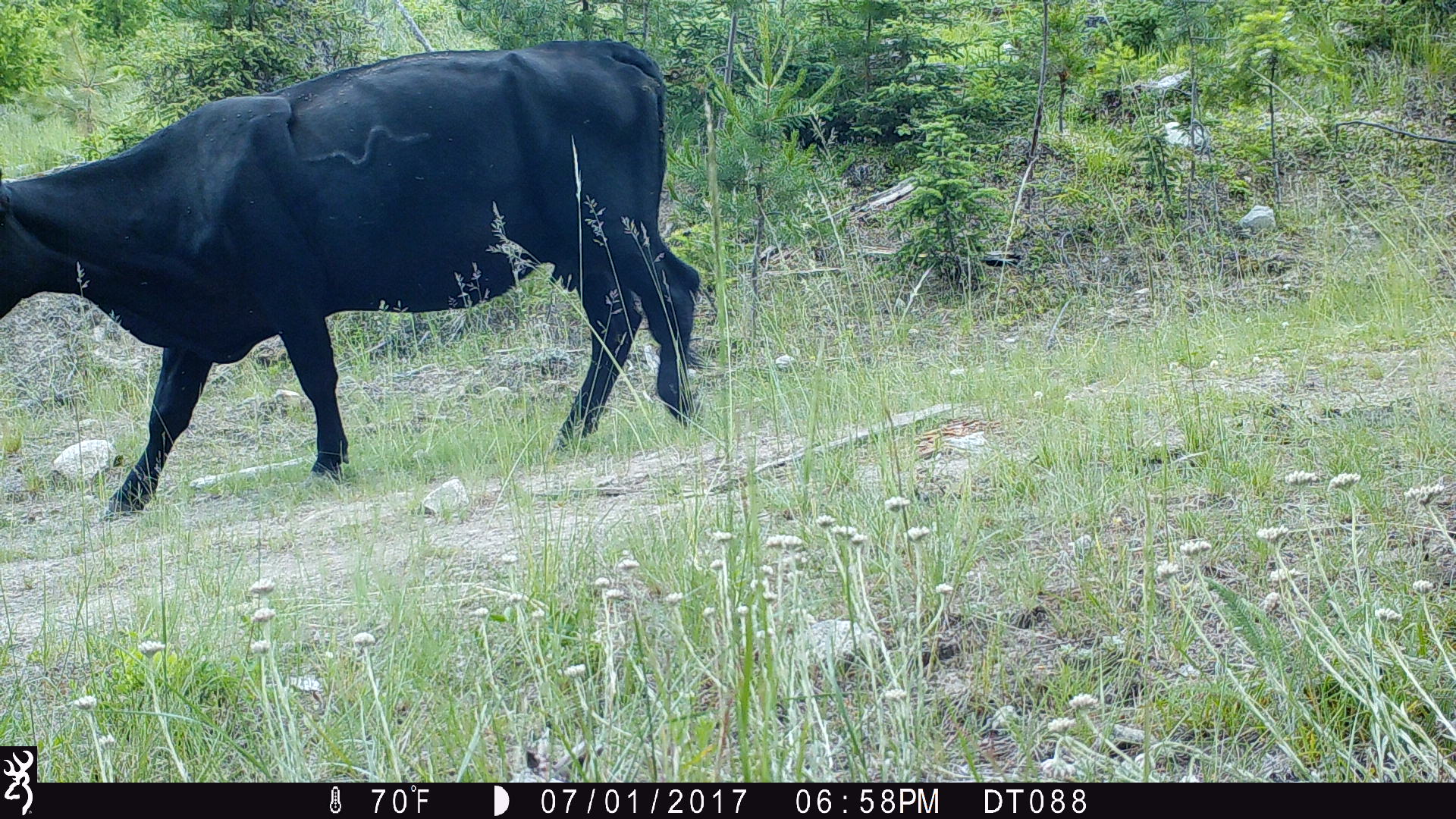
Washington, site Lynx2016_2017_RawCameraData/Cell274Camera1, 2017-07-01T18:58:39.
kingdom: Animalia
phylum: Chordata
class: Mammalia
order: Artiodactyla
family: Bovidae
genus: Bos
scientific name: Bos taurus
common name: domestic cattle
Domestic cattle (Bos taurus). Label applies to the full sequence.